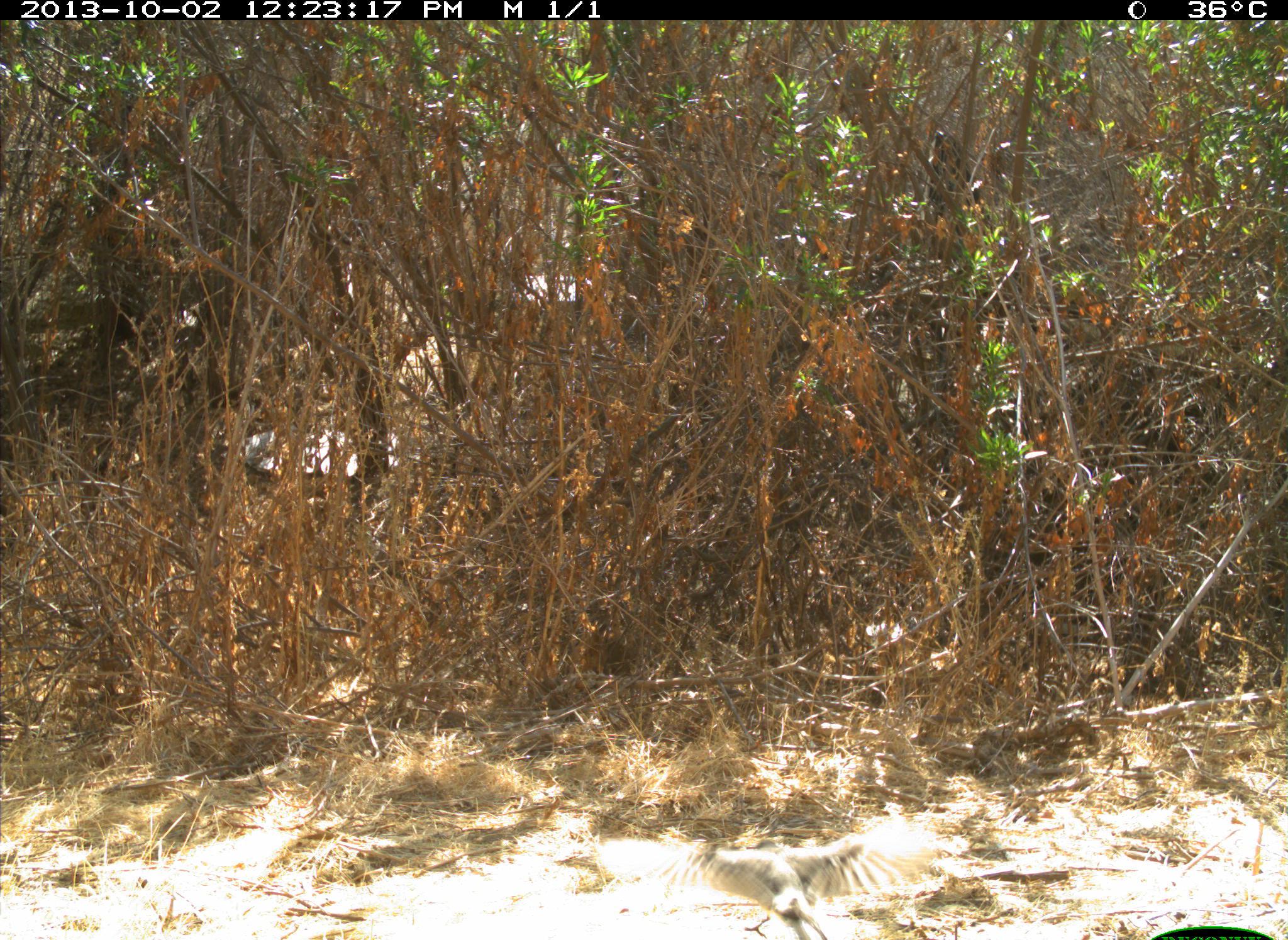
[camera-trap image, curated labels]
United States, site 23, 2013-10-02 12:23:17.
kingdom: Animalia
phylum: Chordata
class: Aves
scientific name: Aves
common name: bird